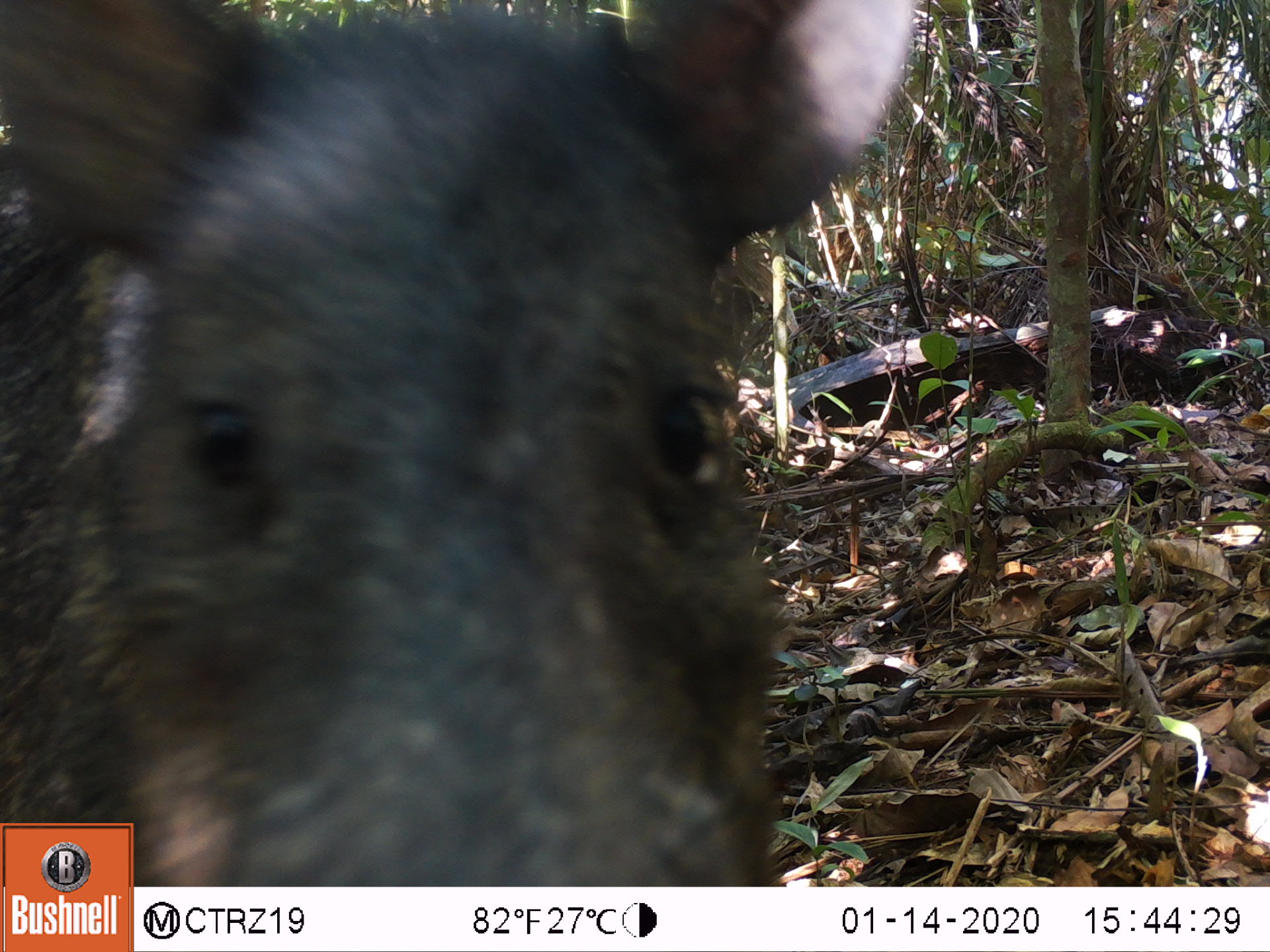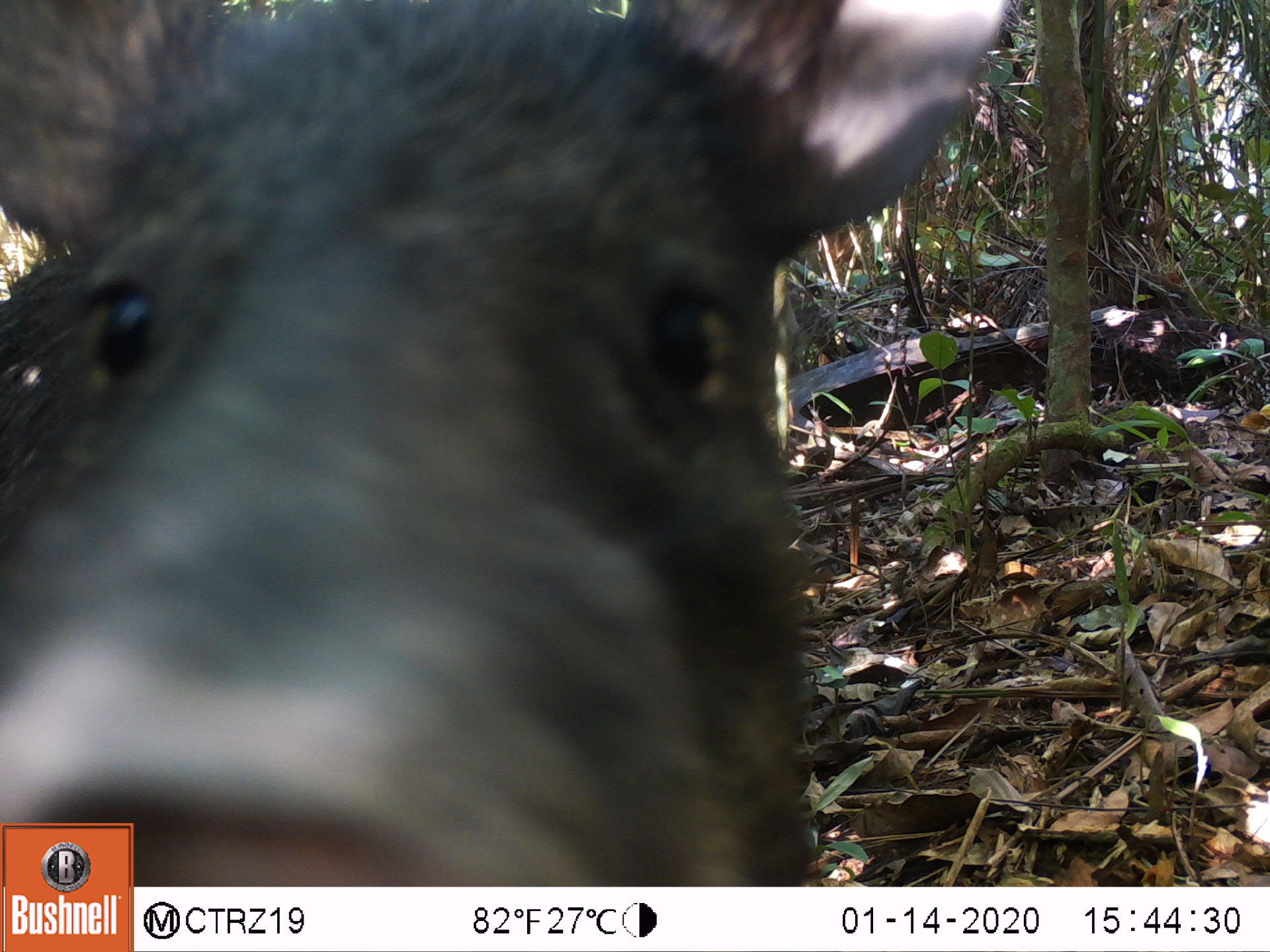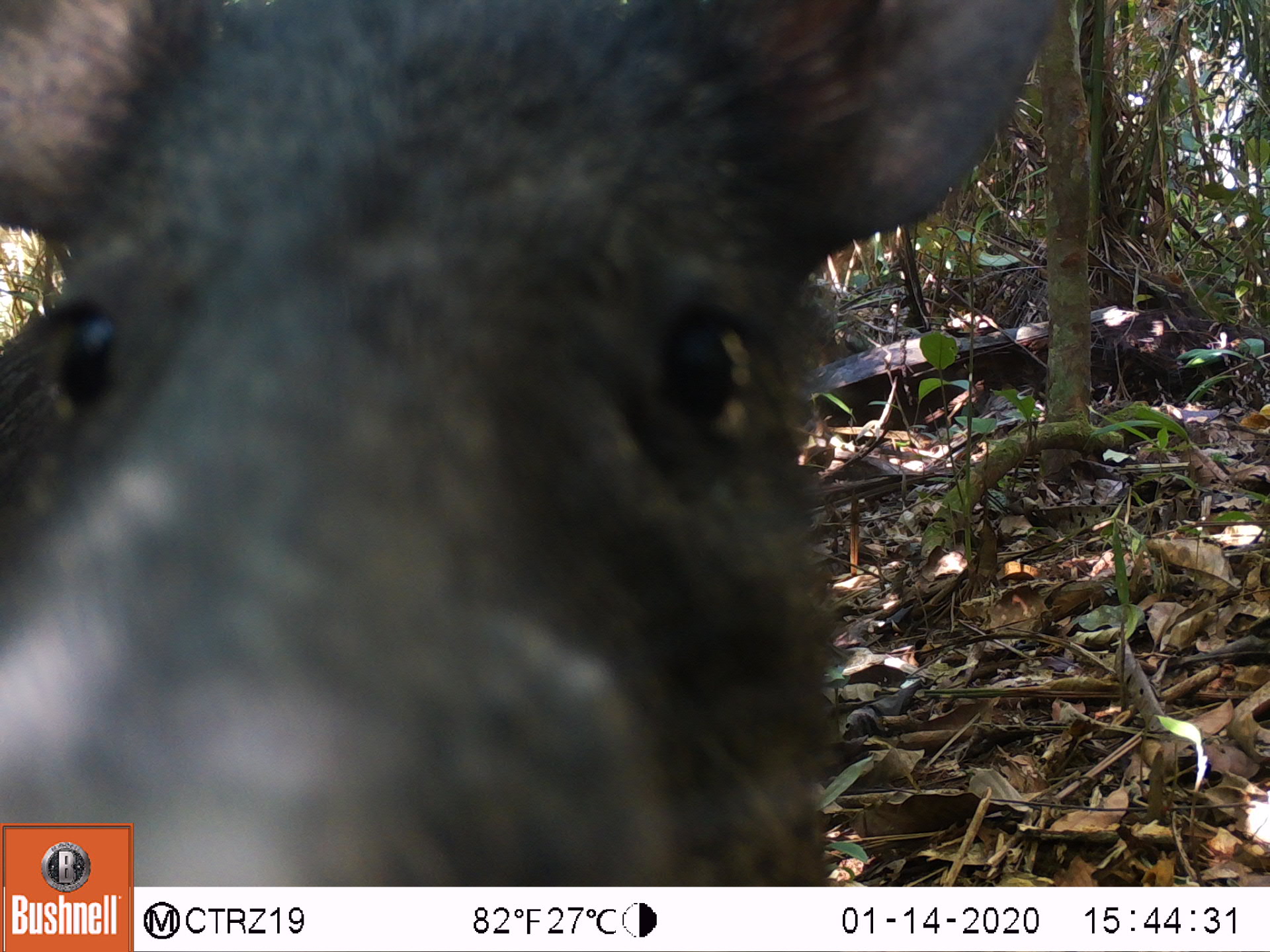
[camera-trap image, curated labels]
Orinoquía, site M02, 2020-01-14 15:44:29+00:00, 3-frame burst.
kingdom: Animalia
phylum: Chordata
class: Mammalia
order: Artiodactyla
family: Tayassuidae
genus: Pecari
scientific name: Pecari tajacu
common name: collared peccary